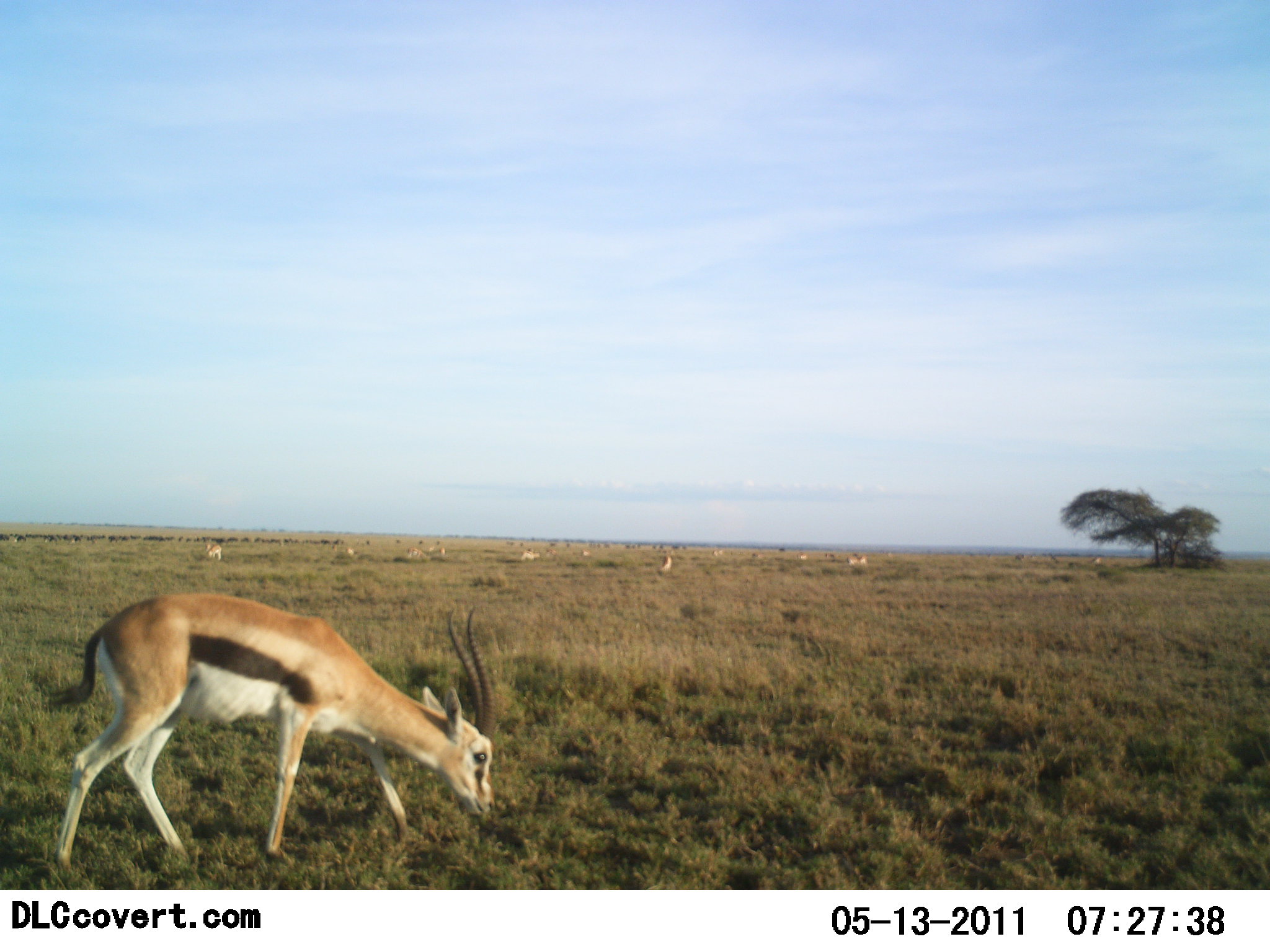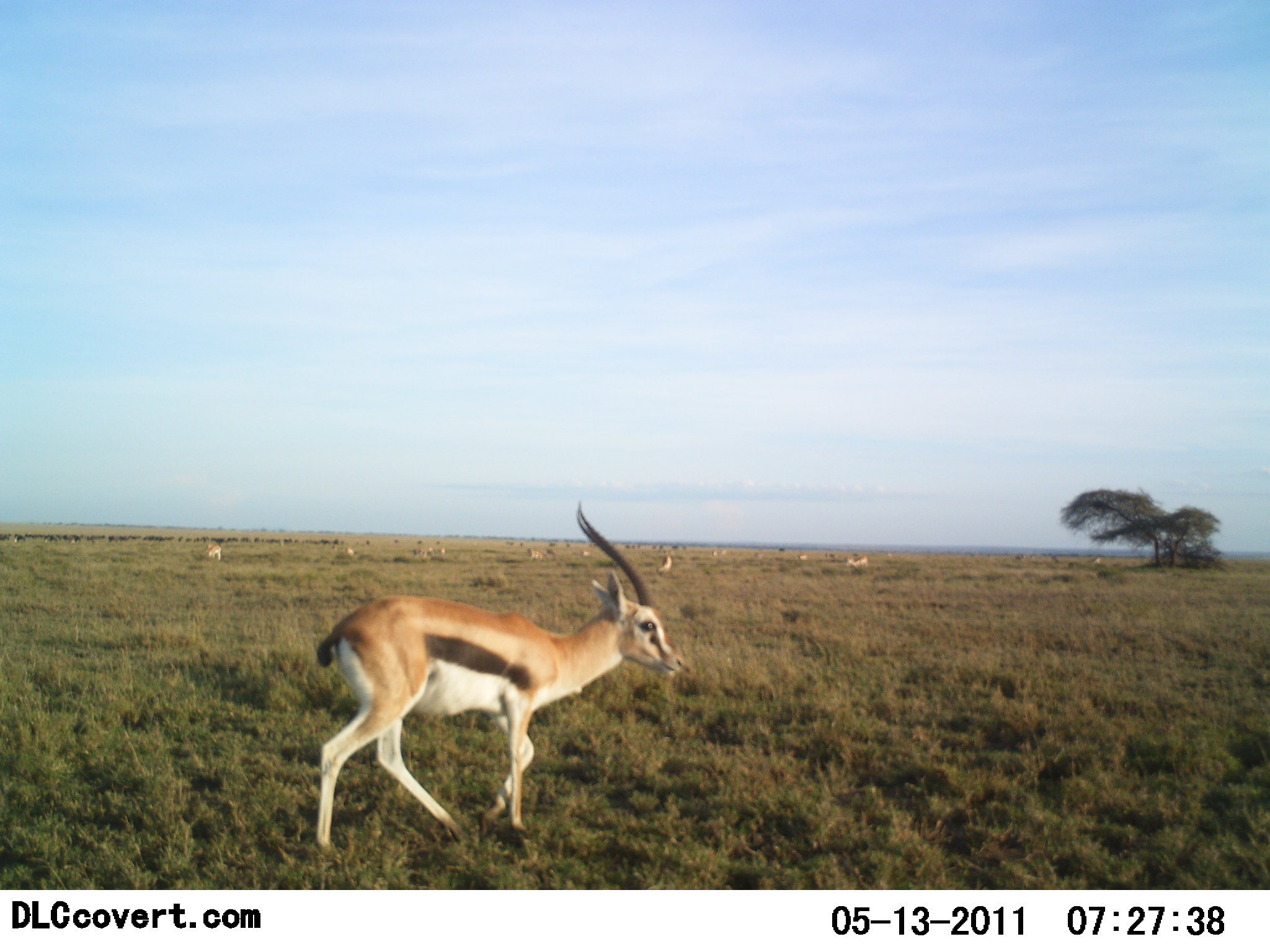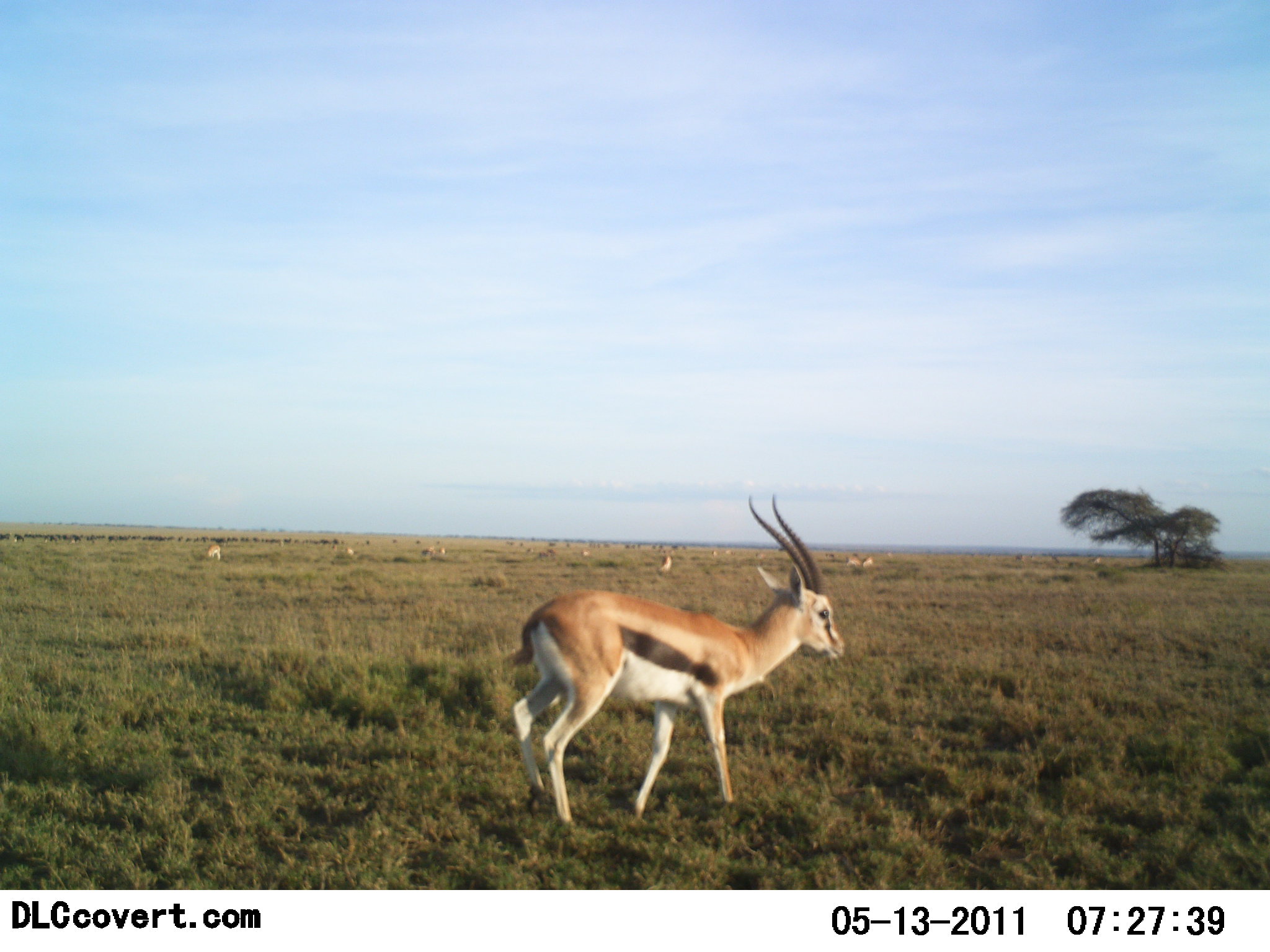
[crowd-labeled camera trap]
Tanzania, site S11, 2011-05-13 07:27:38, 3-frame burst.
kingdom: Animalia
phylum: Chordata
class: Mammalia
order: Artiodactyla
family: Bovidae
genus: Eudorcas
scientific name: Eudorcas thomsonii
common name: thomson's gazelle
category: gazellethomsons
Gazellethomsons (thomson's gazelle) (Eudorcas thomsonii), count 1. Behavior (volunteer vote fractions): standing 27%, resting 9%, moving 91%, interacting 0%. Young present (vote fraction): 0%. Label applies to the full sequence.